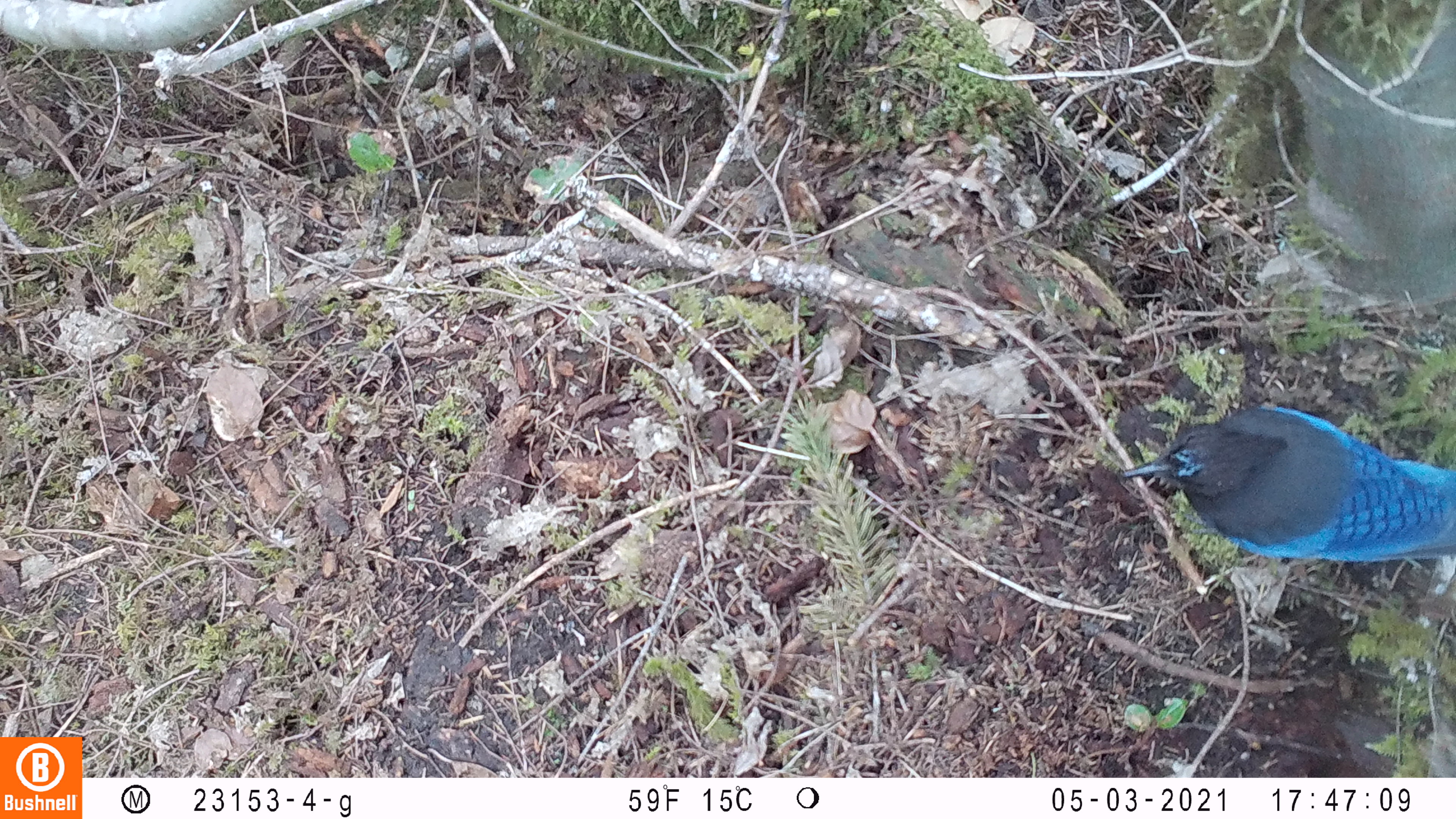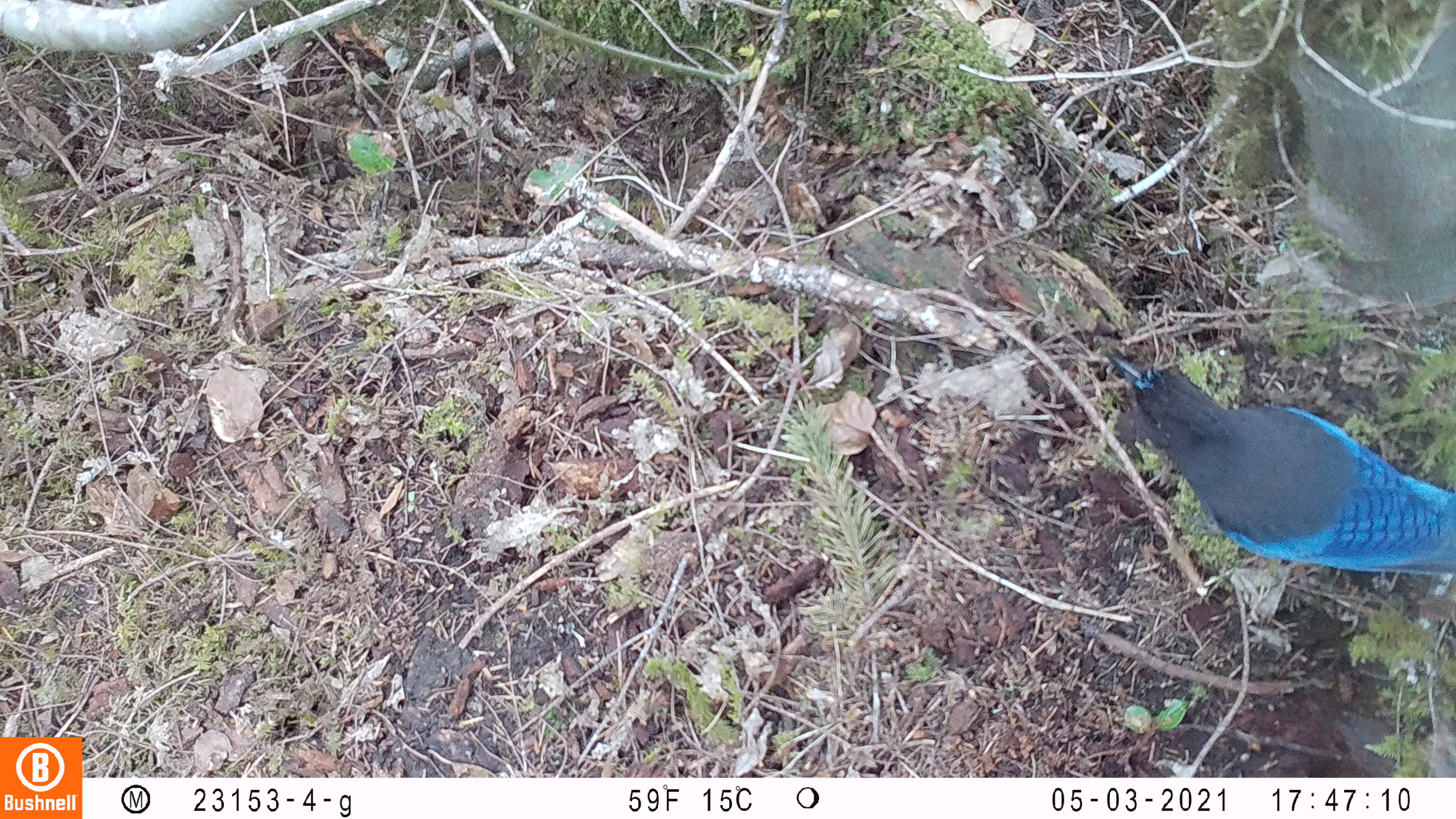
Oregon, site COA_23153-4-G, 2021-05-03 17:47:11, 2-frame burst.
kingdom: Animalia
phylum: Chordata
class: Aves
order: Passeriformes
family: Corvidae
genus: Cyanocitta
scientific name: Cyanocitta stelleri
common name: steller's jay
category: stellers jay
Stellers jay (steller's jay) (Cyanocitta stelleri).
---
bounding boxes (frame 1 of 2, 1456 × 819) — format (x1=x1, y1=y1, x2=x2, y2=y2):
stellers jay: (x1=1113, y1=395, x2=1450, y2=570)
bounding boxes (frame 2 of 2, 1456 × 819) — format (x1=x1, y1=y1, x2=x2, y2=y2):
stellers jay: (x1=1108, y1=349, x2=1450, y2=575)